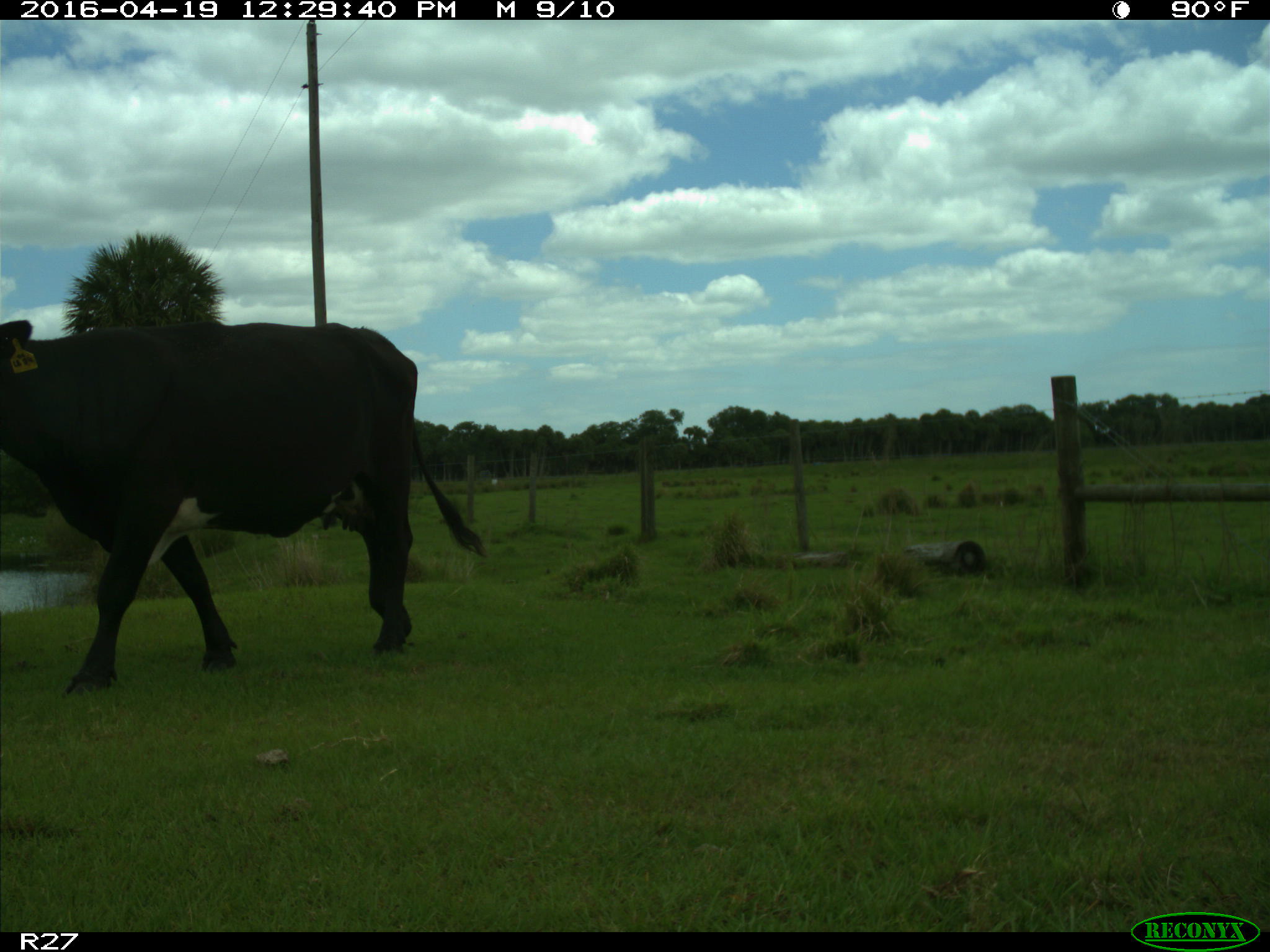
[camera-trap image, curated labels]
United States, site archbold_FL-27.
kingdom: Animalia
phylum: Chordata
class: Mammalia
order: Artiodactyla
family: Bovidae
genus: Bos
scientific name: Bos taurus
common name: domestic cow